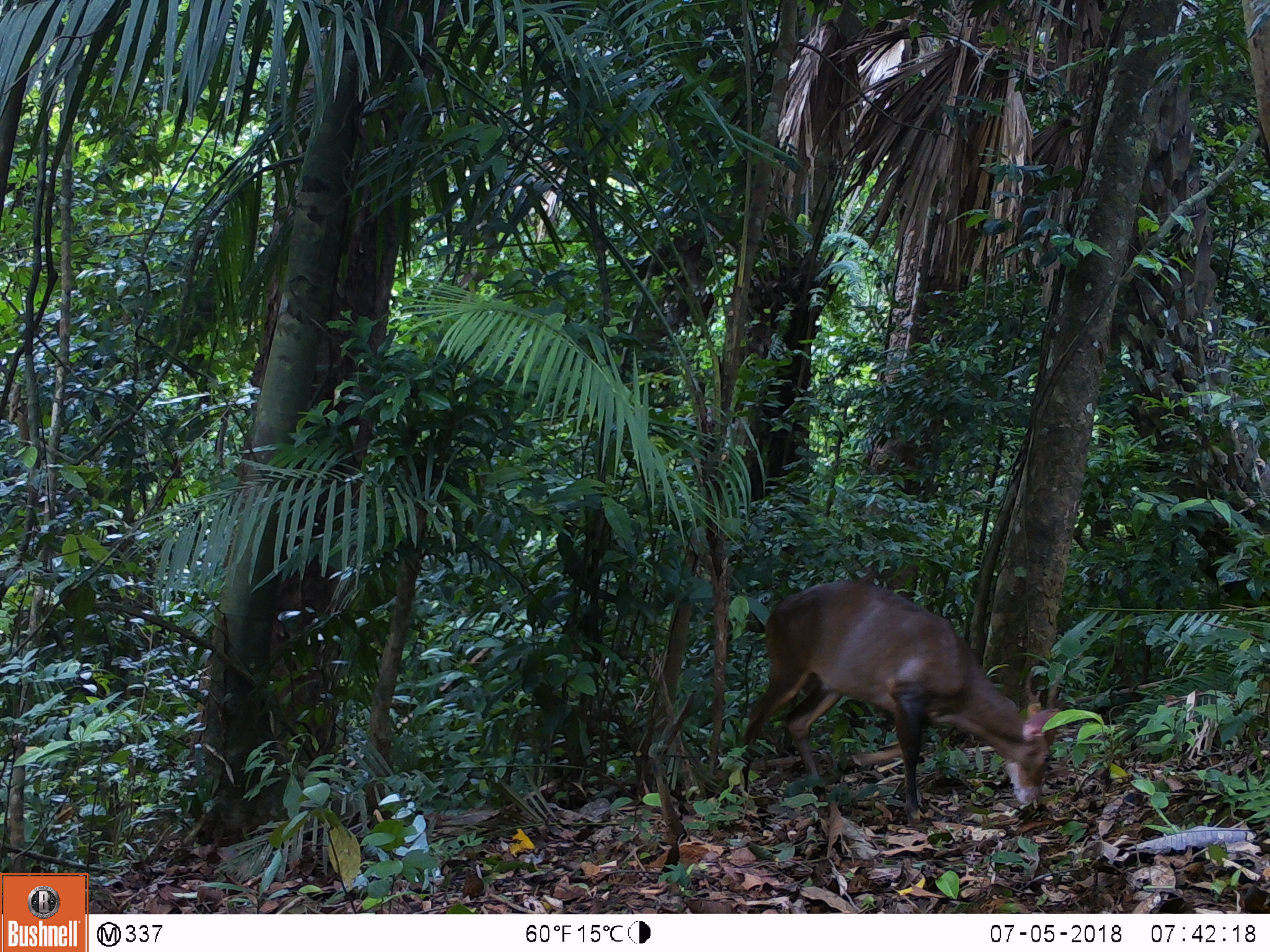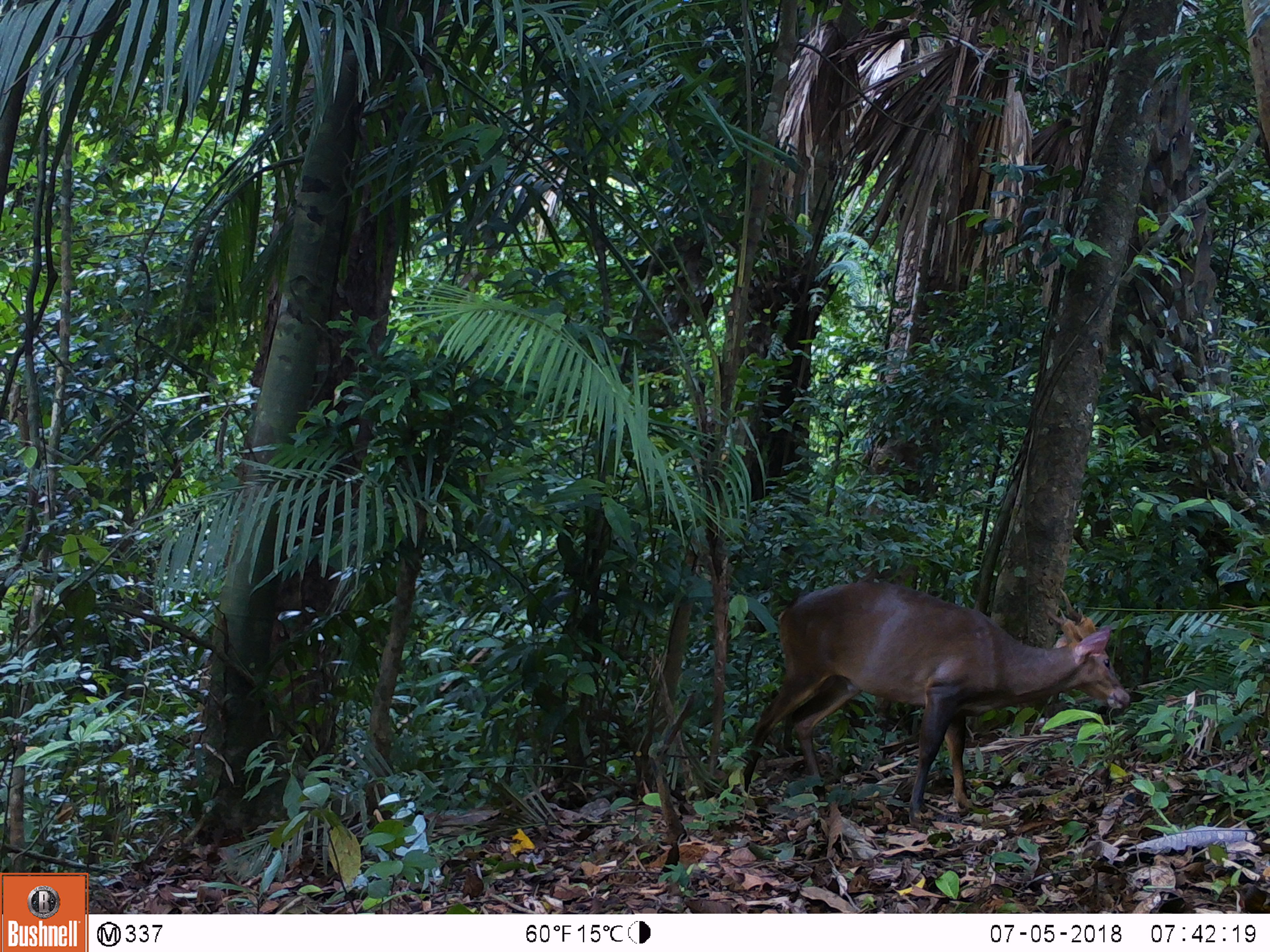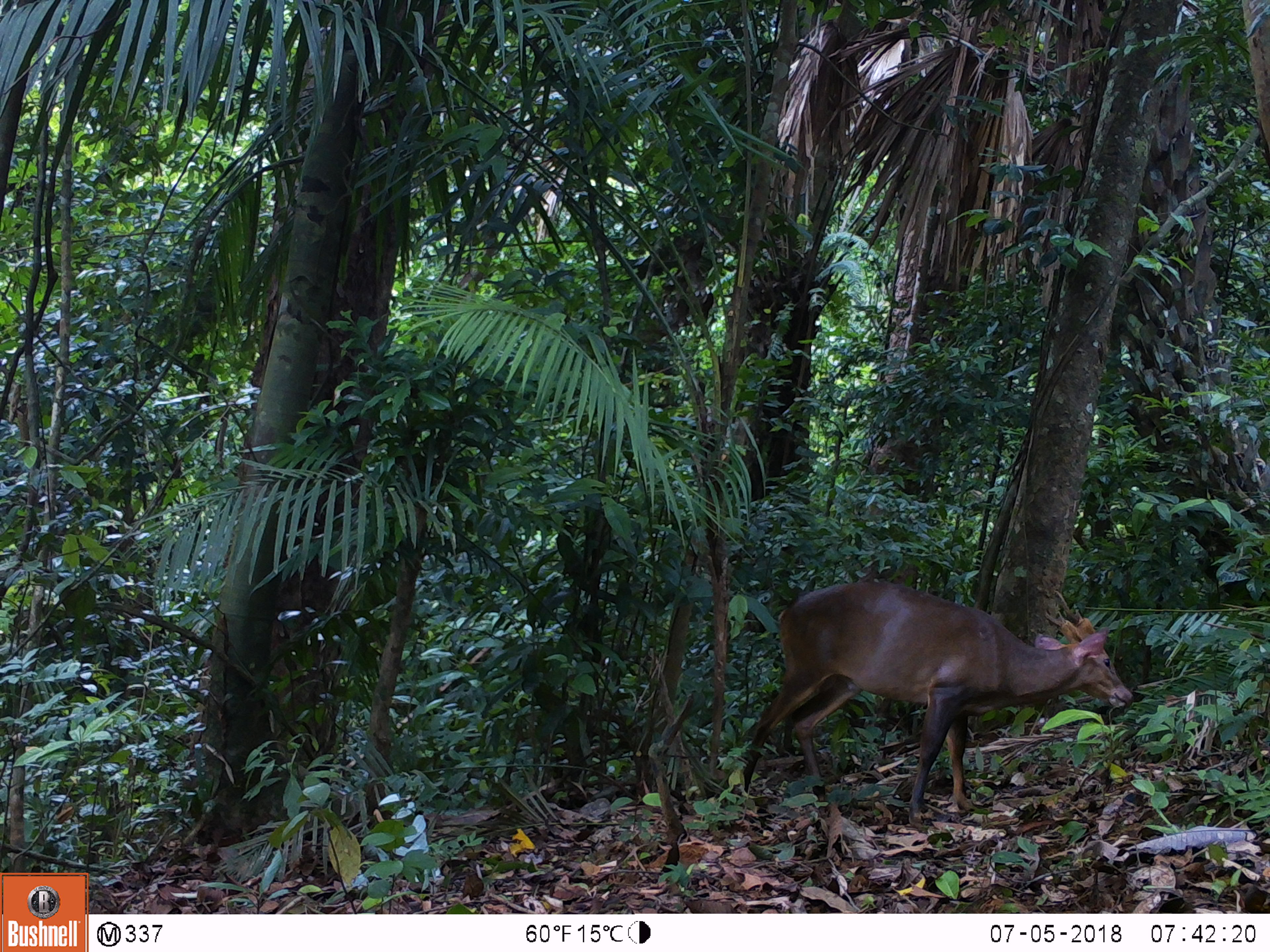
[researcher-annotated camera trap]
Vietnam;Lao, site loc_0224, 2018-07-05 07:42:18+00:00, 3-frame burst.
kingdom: Animalia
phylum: Chordata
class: Mammalia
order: Artiodactyla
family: Cervidae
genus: Muntiacus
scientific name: Muntiacus vuquangensis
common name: large-antlered muntjac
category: large antlered muntjac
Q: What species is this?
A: Large antlered muntjac (large-antlered muntjac) (Muntiacus vuquangensis).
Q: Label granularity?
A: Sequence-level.